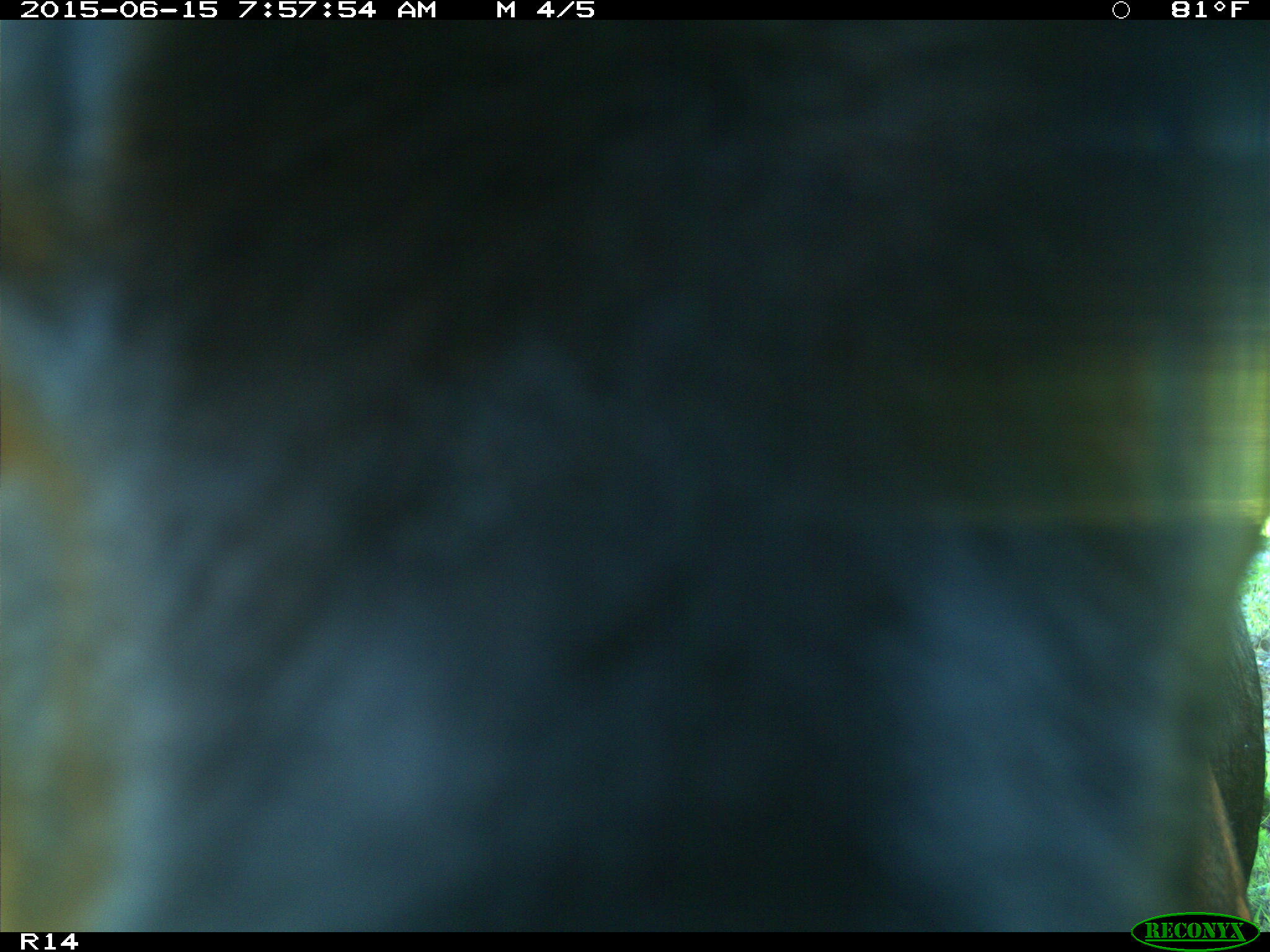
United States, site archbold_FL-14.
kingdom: Animalia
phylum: Chordata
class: Mammalia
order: Artiodactyla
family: Bovidae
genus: Bos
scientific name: Bos taurus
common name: domestic cow